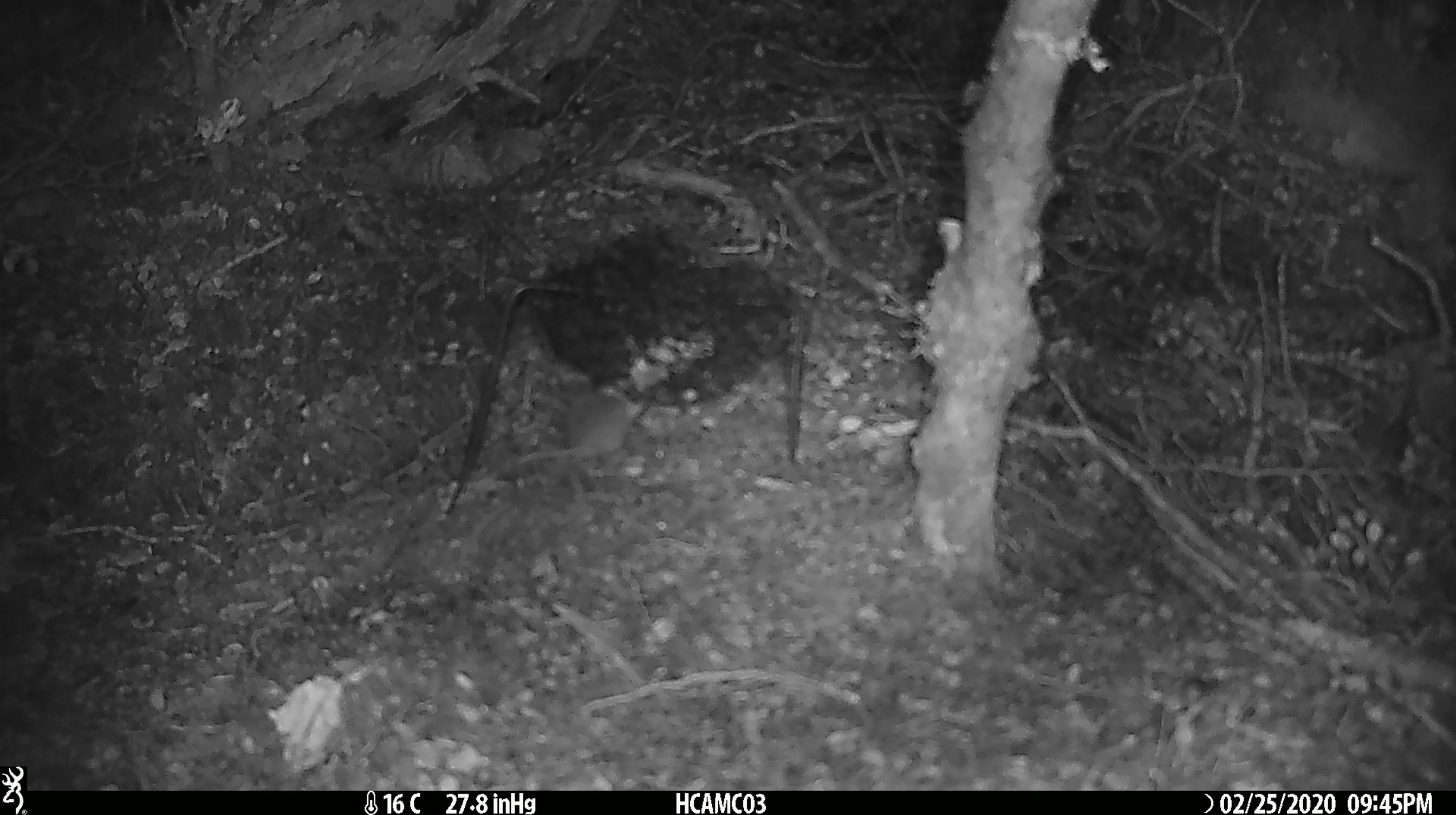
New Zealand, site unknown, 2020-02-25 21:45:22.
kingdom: Animalia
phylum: Chordata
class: Mammalia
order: Rodentia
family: Muridae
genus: Mus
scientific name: Mus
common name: mouse